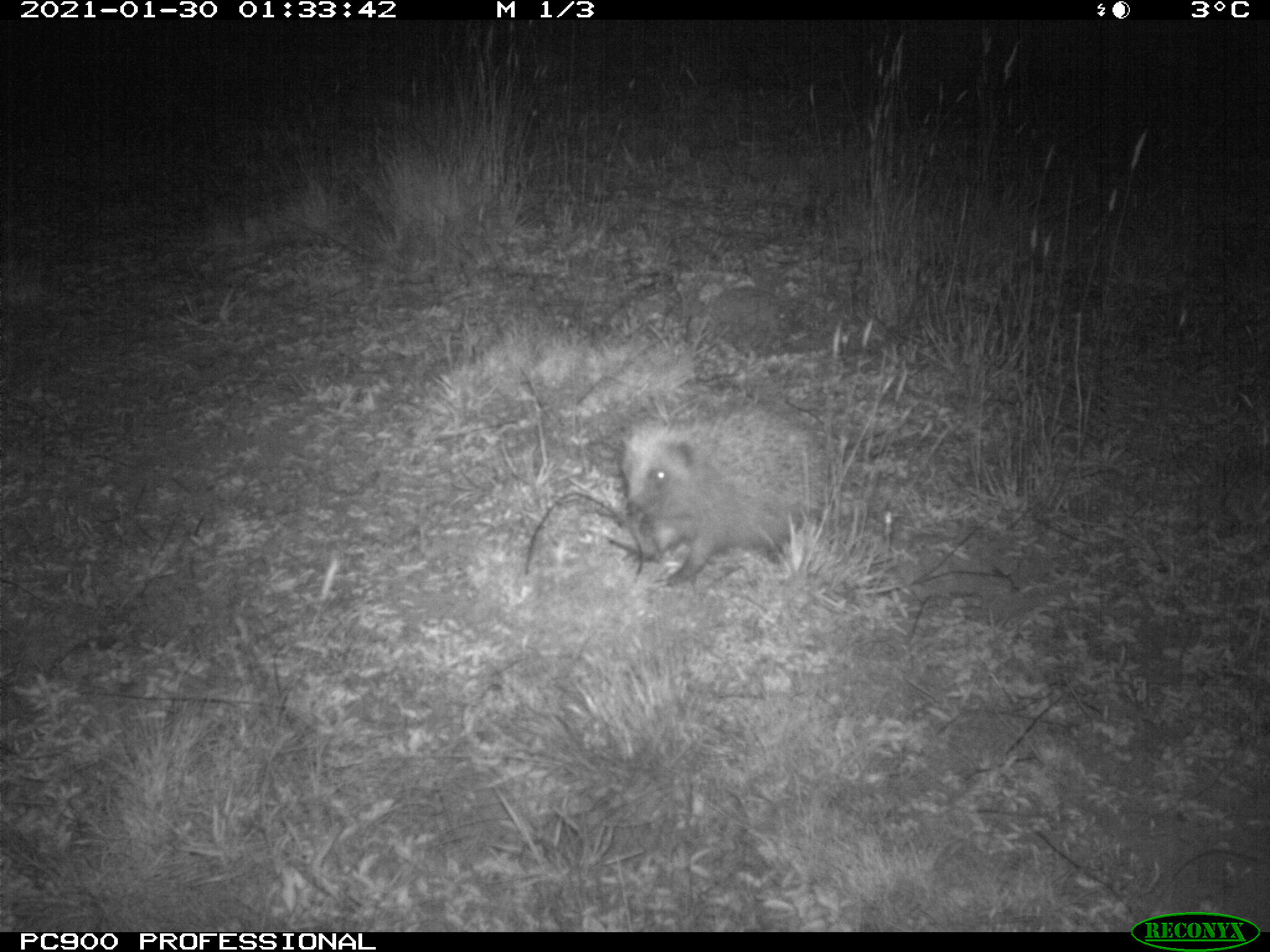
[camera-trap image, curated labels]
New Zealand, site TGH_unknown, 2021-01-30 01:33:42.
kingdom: Animalia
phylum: Chordata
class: Mammalia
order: Eulipotyphla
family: Erinaceidae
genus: Erinaceus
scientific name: Erinaceus europaeus europaeus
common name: european hedgehog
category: hedgehog